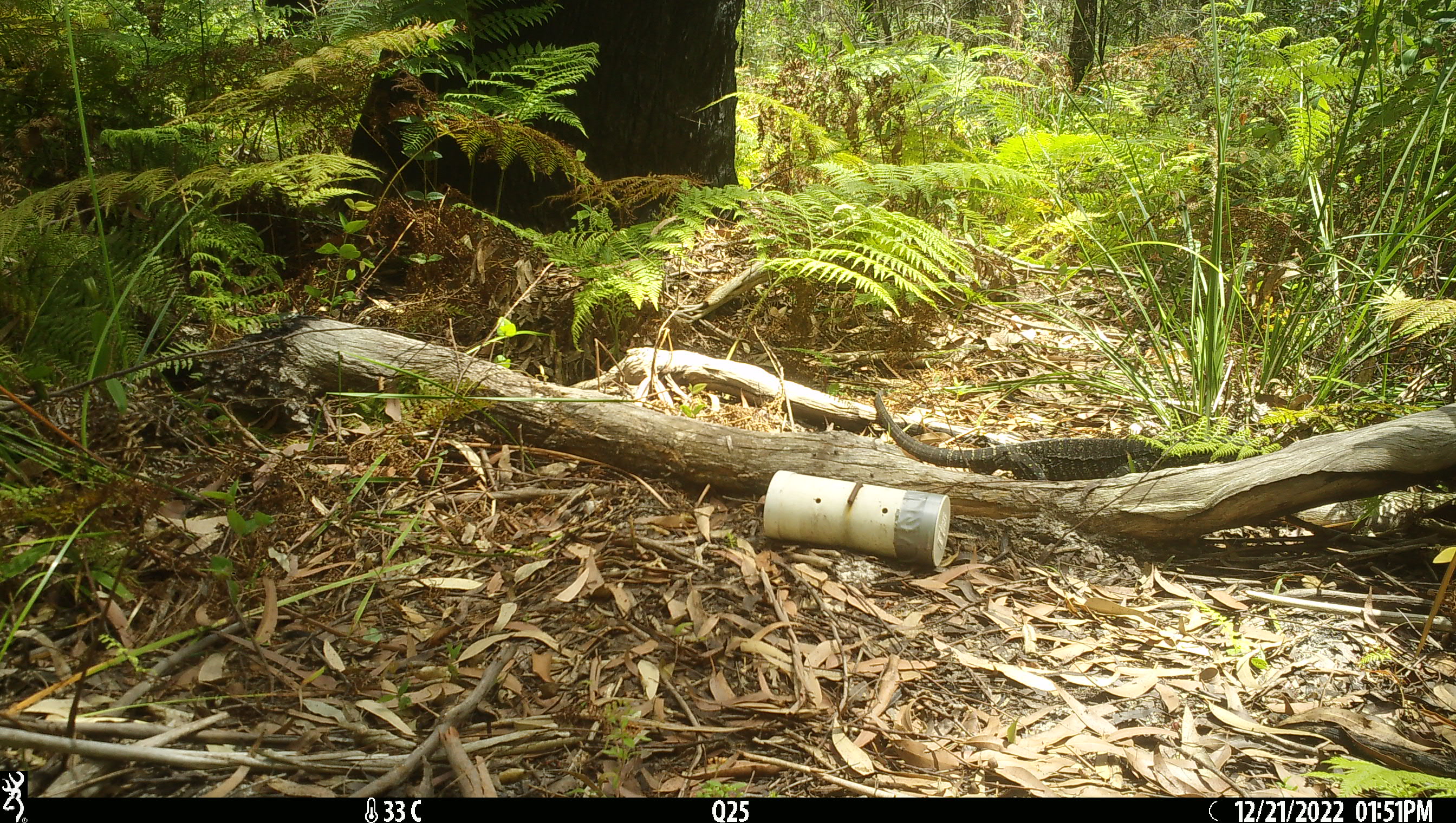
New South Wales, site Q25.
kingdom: Animalia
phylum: Chordata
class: Reptilia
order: Squamata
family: Varanidae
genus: Varanus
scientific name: Varanus varius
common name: lace monitor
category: goanna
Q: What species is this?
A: Goanna (lace monitor) (Varanus varius).